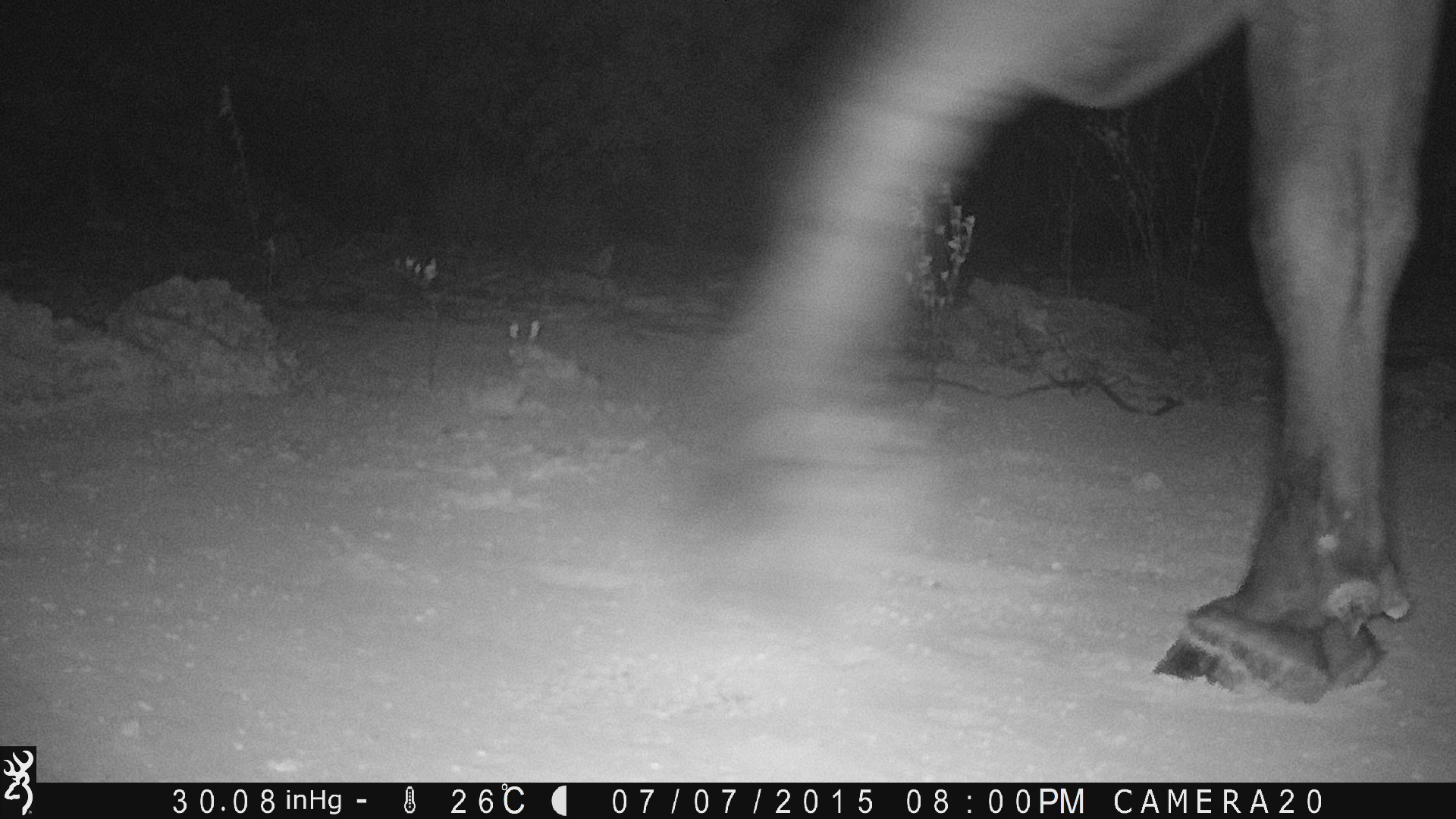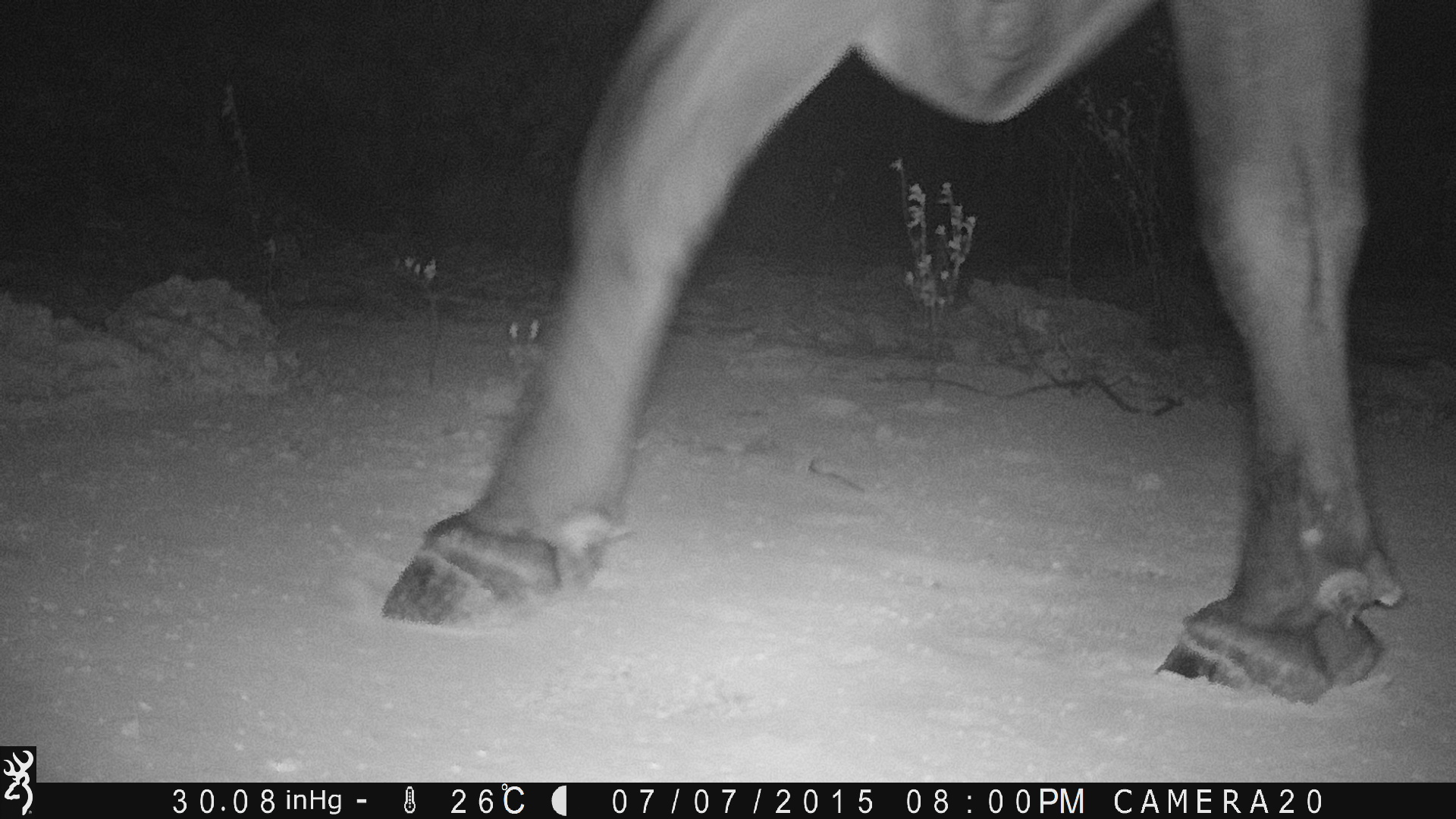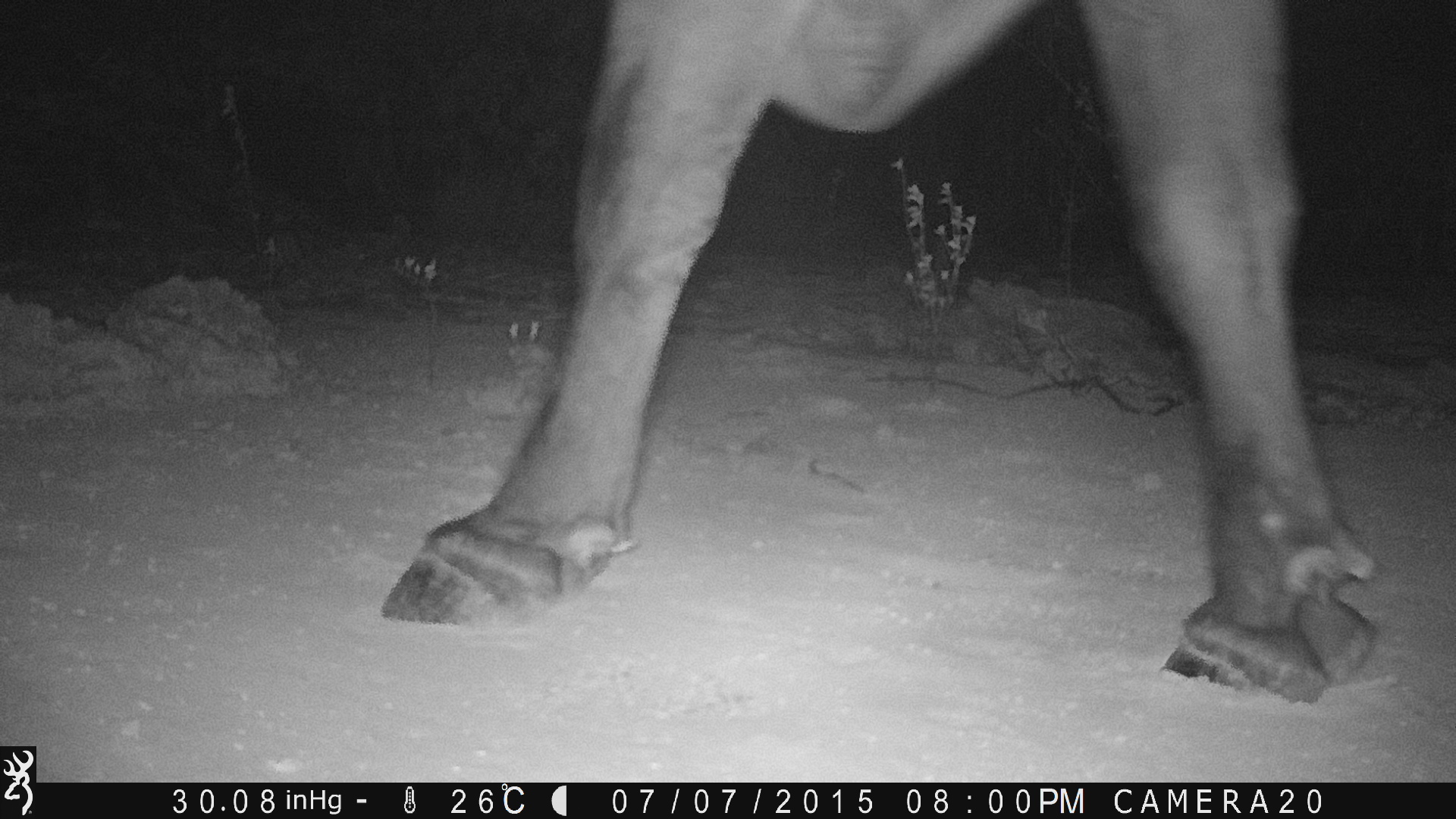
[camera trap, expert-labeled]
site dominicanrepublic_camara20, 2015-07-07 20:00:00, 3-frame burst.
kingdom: Animalia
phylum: Chordata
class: Mammalia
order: Perissodactyla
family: Equidae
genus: Equus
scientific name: Equus asinus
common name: donkey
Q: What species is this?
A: Donkey (Equus asinus).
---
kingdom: Animalia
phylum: Chordata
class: Mammalia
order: Artiodactyla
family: Bovidae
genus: Bos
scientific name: Bos taurus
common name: cattle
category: cow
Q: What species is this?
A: Cow (cattle) (Bos taurus).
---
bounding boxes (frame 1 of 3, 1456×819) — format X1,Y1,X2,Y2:
donkey: 674,0,1456,719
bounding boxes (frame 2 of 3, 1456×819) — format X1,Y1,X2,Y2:
cow: 379,2,1401,686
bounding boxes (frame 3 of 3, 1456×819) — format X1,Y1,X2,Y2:
cow: 382,2,1384,693